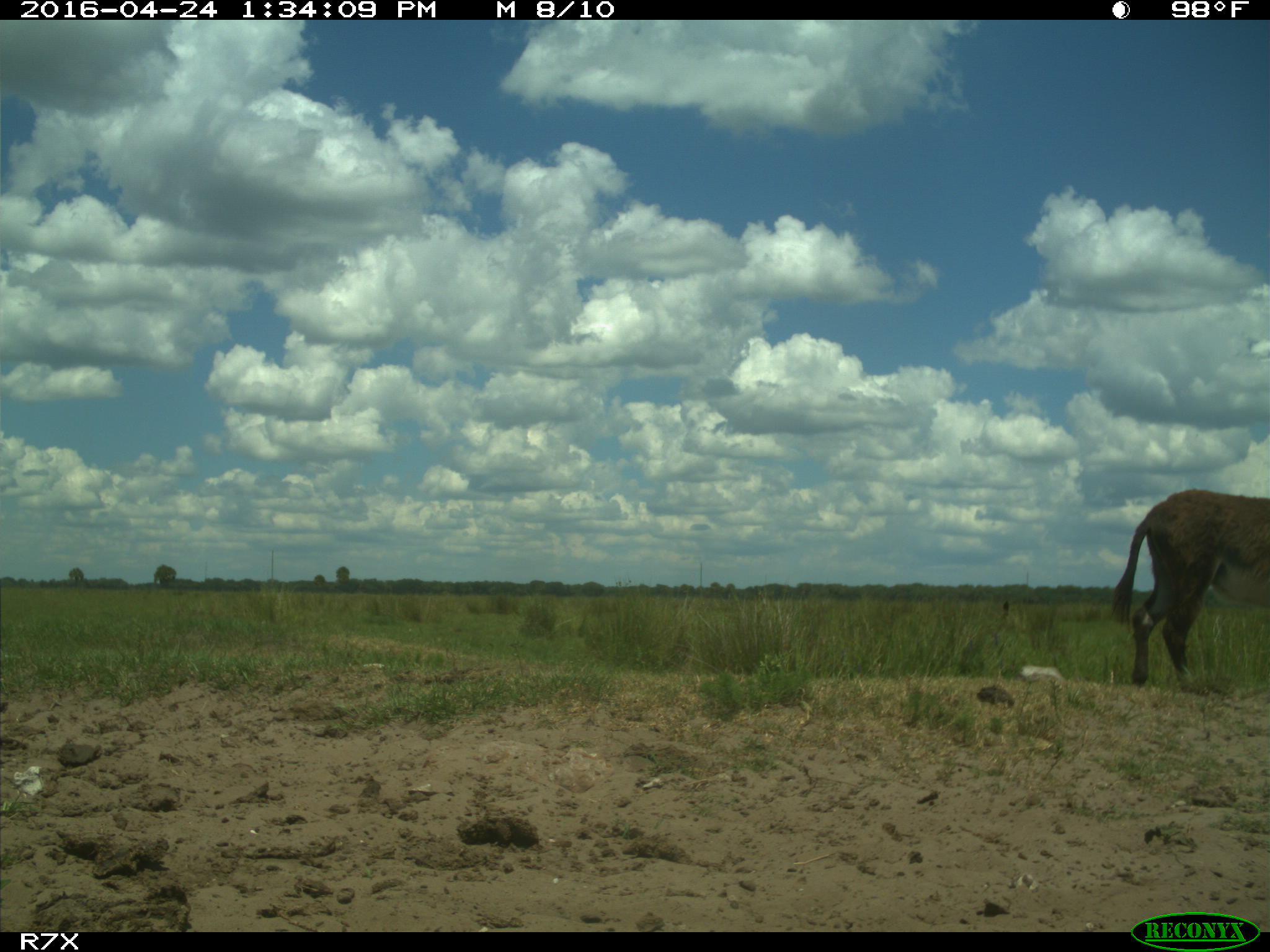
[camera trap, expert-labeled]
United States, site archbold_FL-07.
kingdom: Animalia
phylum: Chordata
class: Mammalia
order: Artiodactyla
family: Bovidae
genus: Bos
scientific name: Bos taurus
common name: domestic cow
Bos taurus (domestic cow).